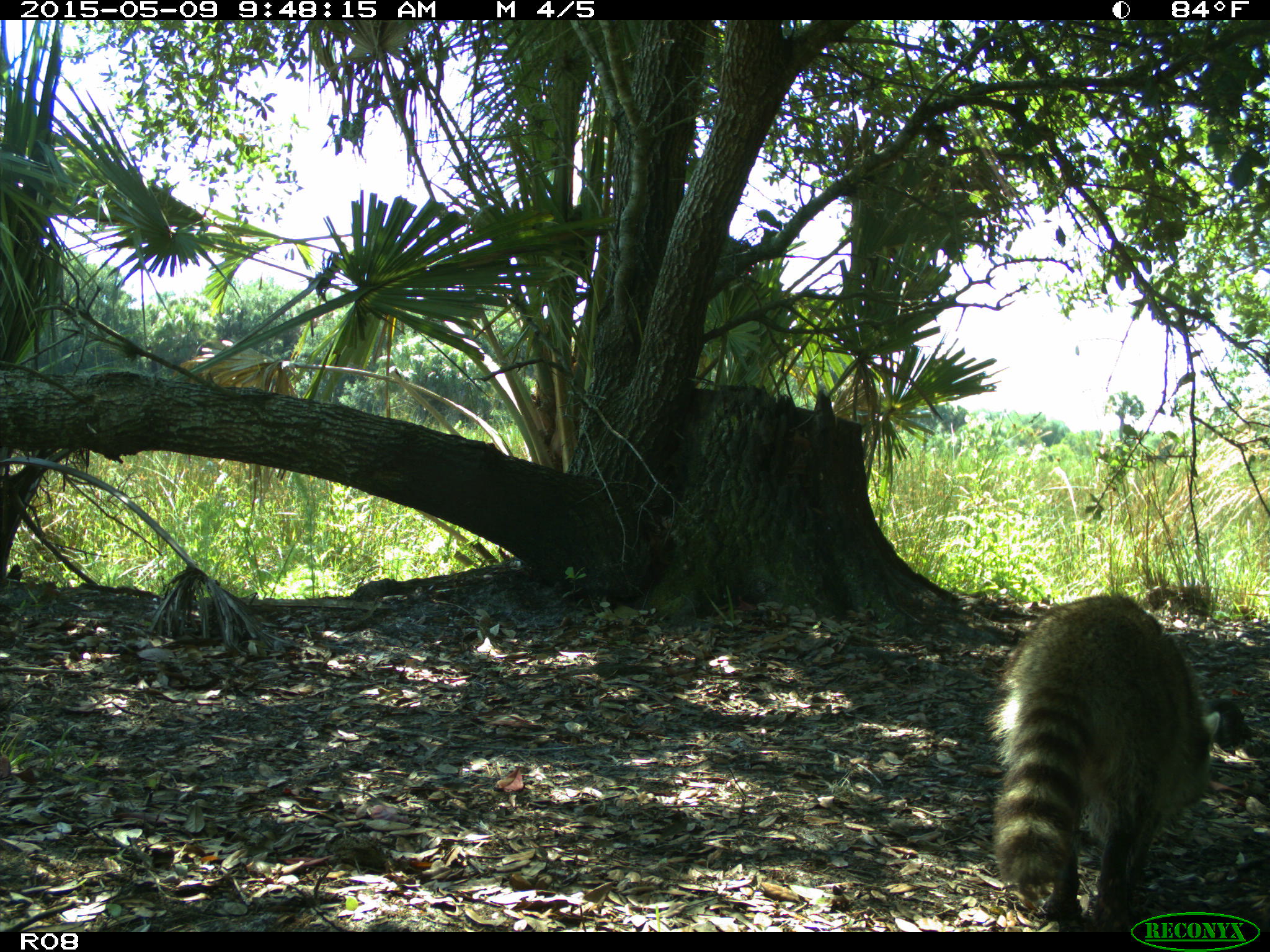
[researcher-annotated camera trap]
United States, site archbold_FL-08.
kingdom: Animalia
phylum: Chordata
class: Mammalia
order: Carnivora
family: Procyonidae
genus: Procyon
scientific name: Procyon lotor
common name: common raccoon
Procyon lotor (common raccoon).